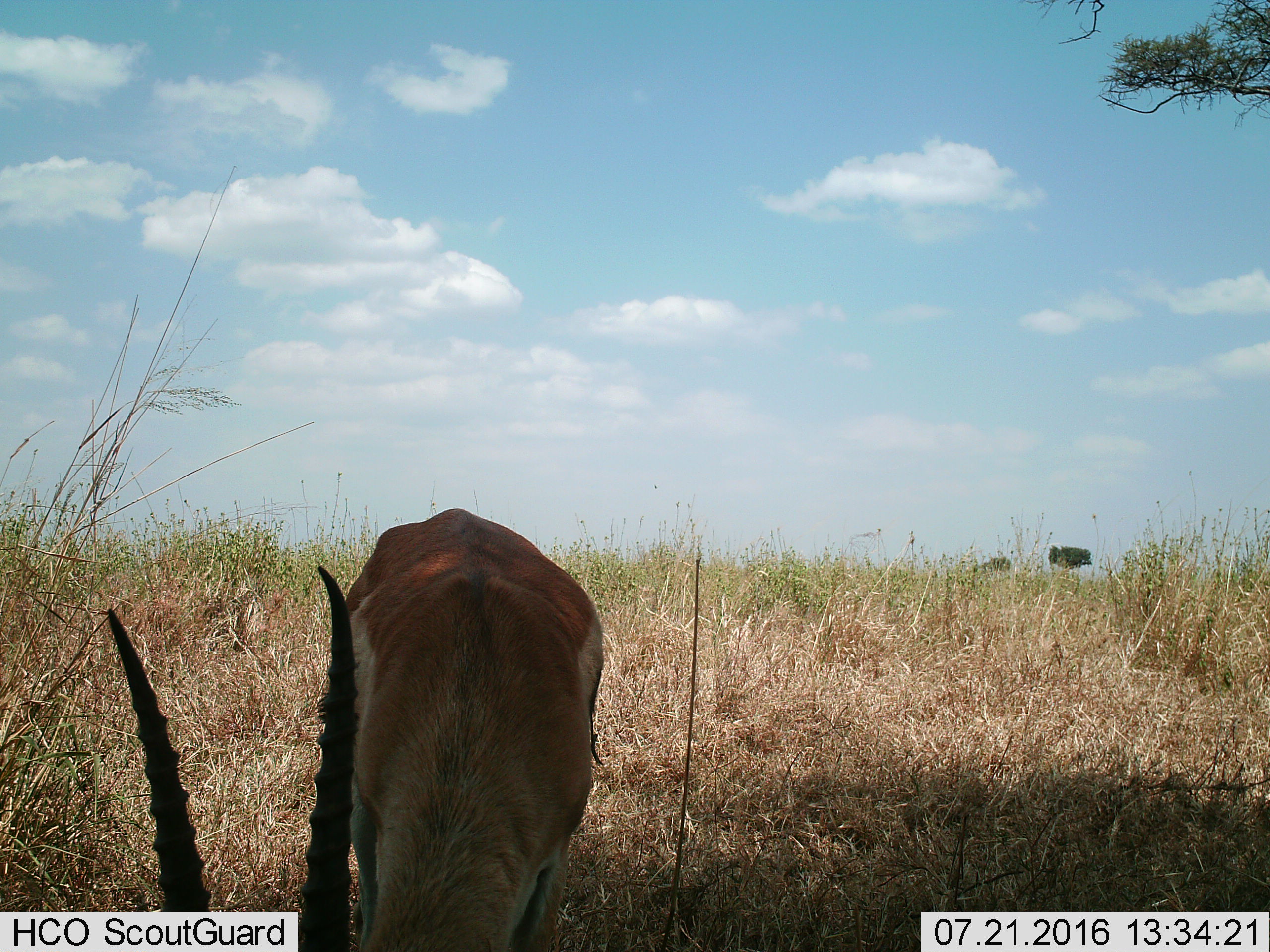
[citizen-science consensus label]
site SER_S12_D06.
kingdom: Animalia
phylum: Chordata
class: Mammalia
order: Artiodactyla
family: Bovidae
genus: Eudorcas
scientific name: Eudorcas thomsonii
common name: thomson's gazelle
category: gazellethomsons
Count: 1.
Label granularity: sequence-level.